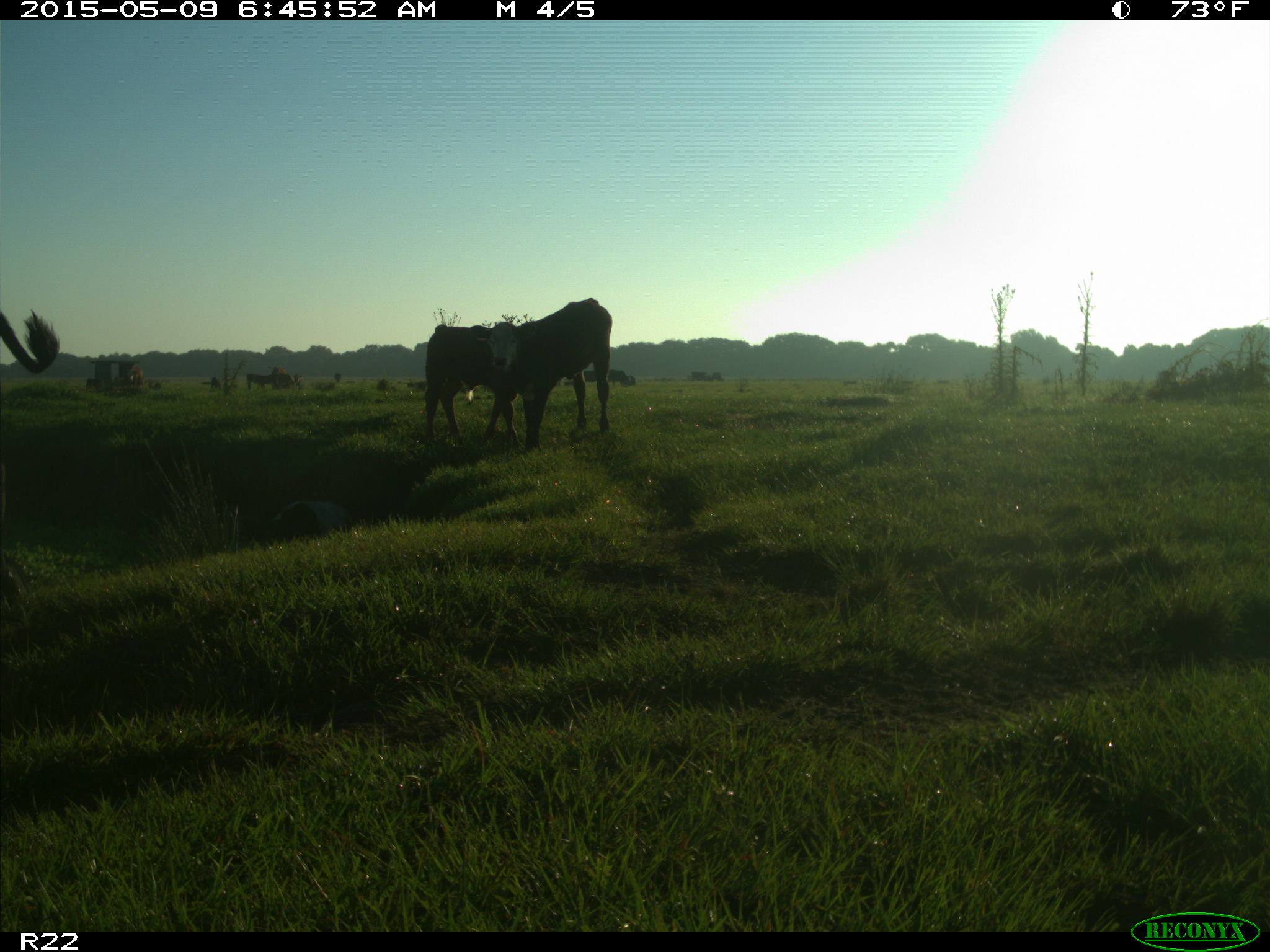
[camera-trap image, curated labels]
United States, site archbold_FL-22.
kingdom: Animalia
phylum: Chordata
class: Mammalia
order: Artiodactyla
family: Bovidae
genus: Bos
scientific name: Bos taurus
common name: domestic cow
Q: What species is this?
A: Bos taurus (domestic cow).